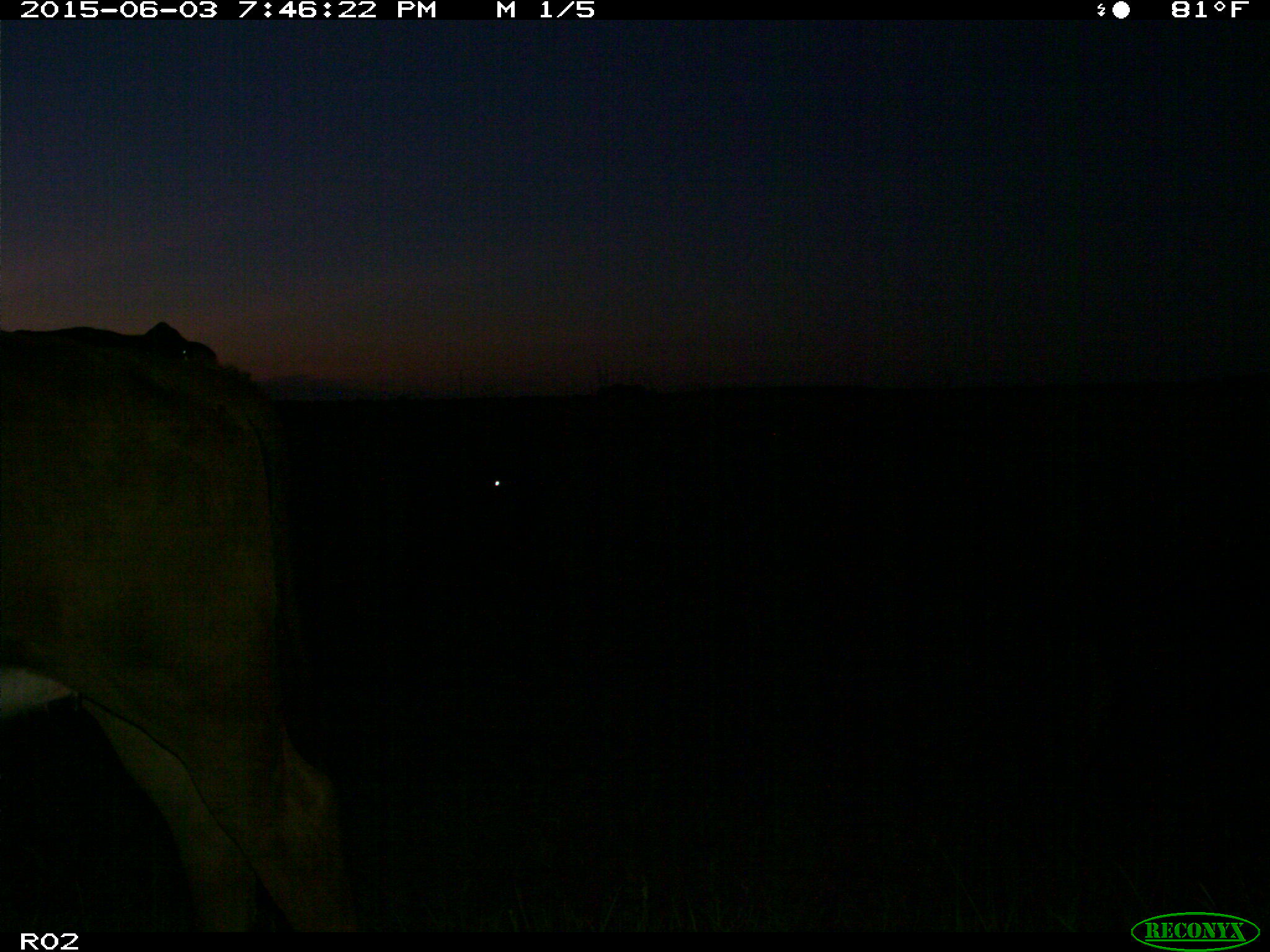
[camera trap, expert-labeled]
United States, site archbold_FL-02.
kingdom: Animalia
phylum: Chordata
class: Mammalia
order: Artiodactyla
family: Bovidae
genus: Bos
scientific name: Bos taurus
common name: domestic cow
Bos taurus (domestic cow).